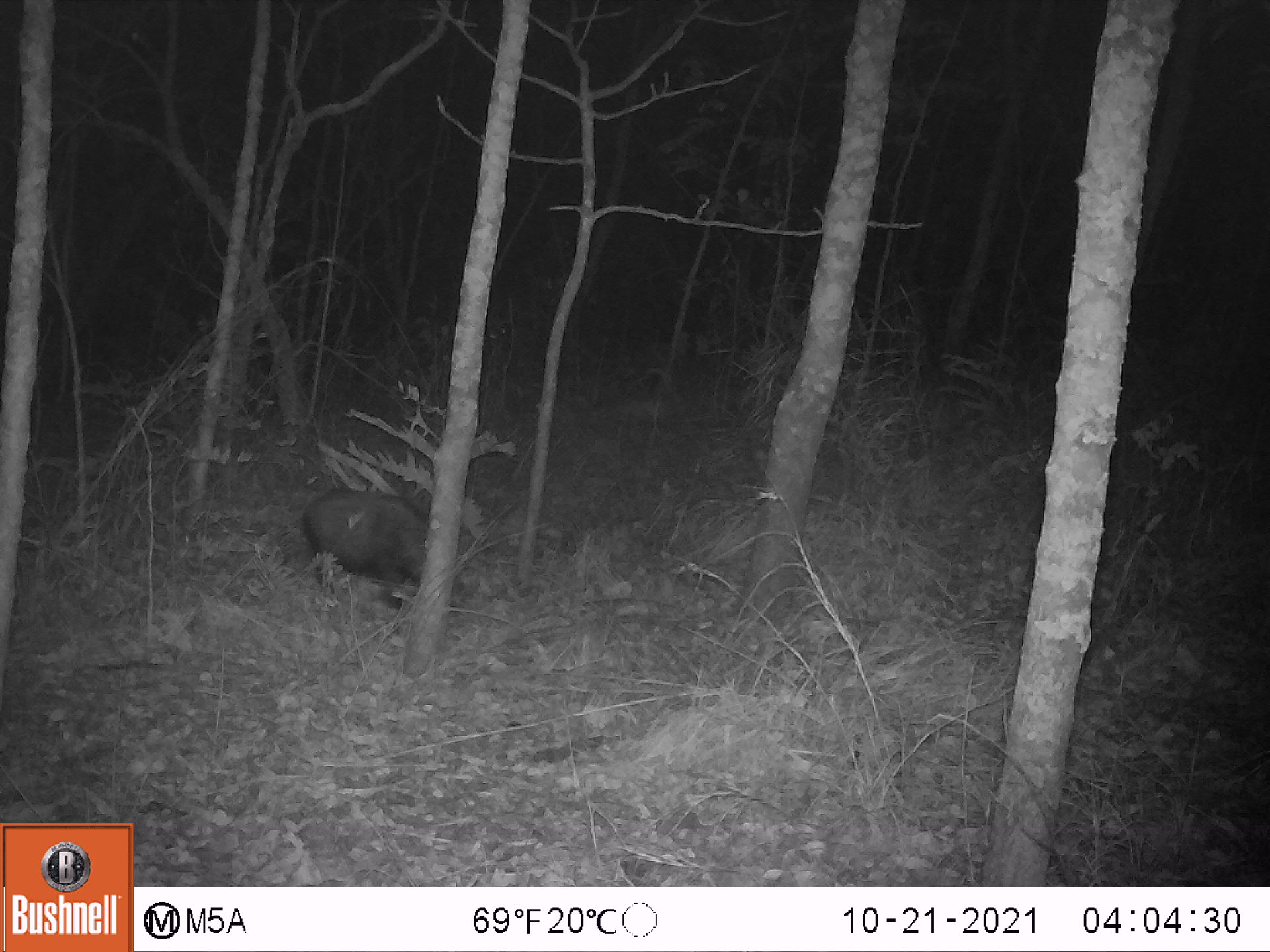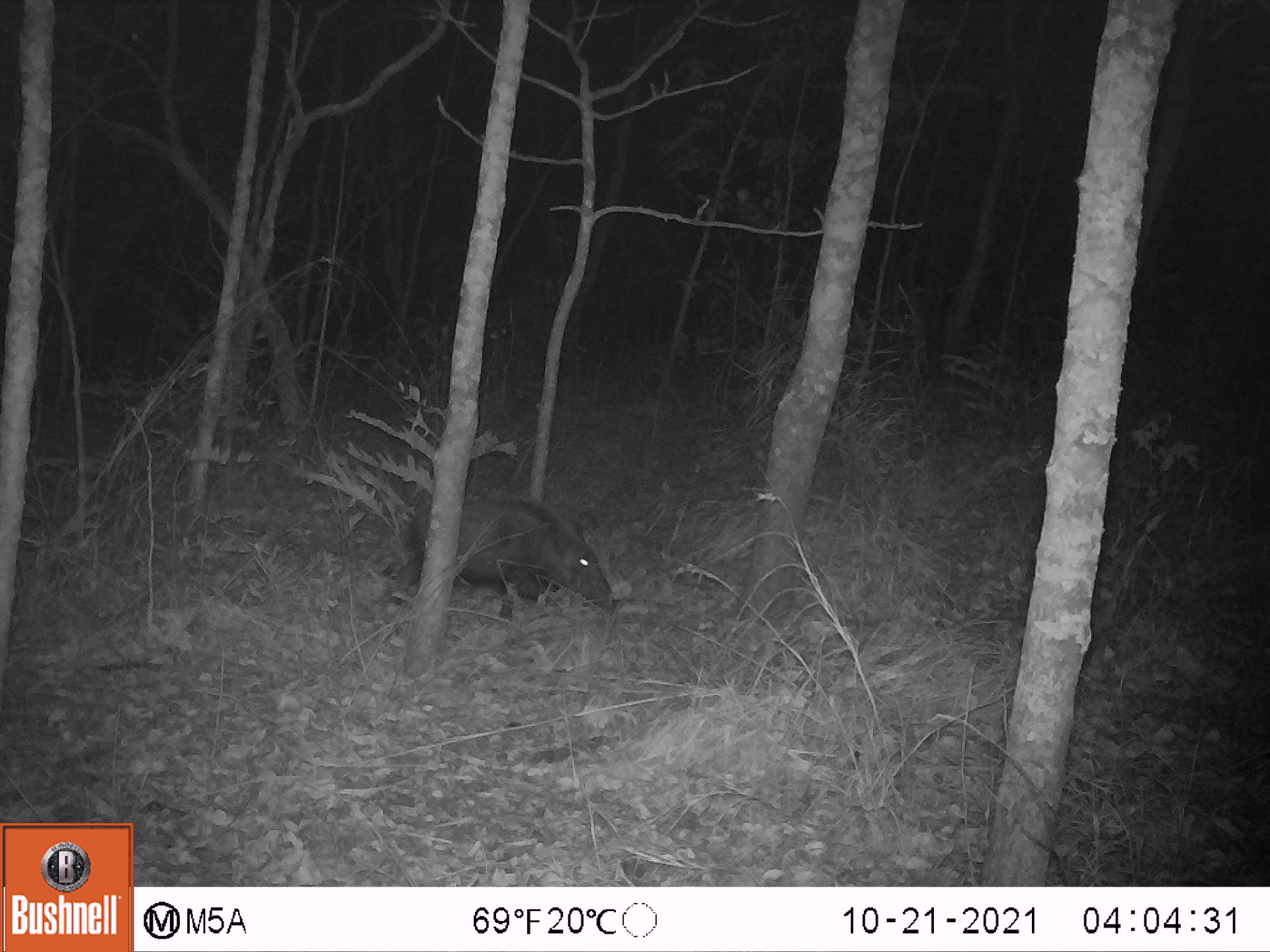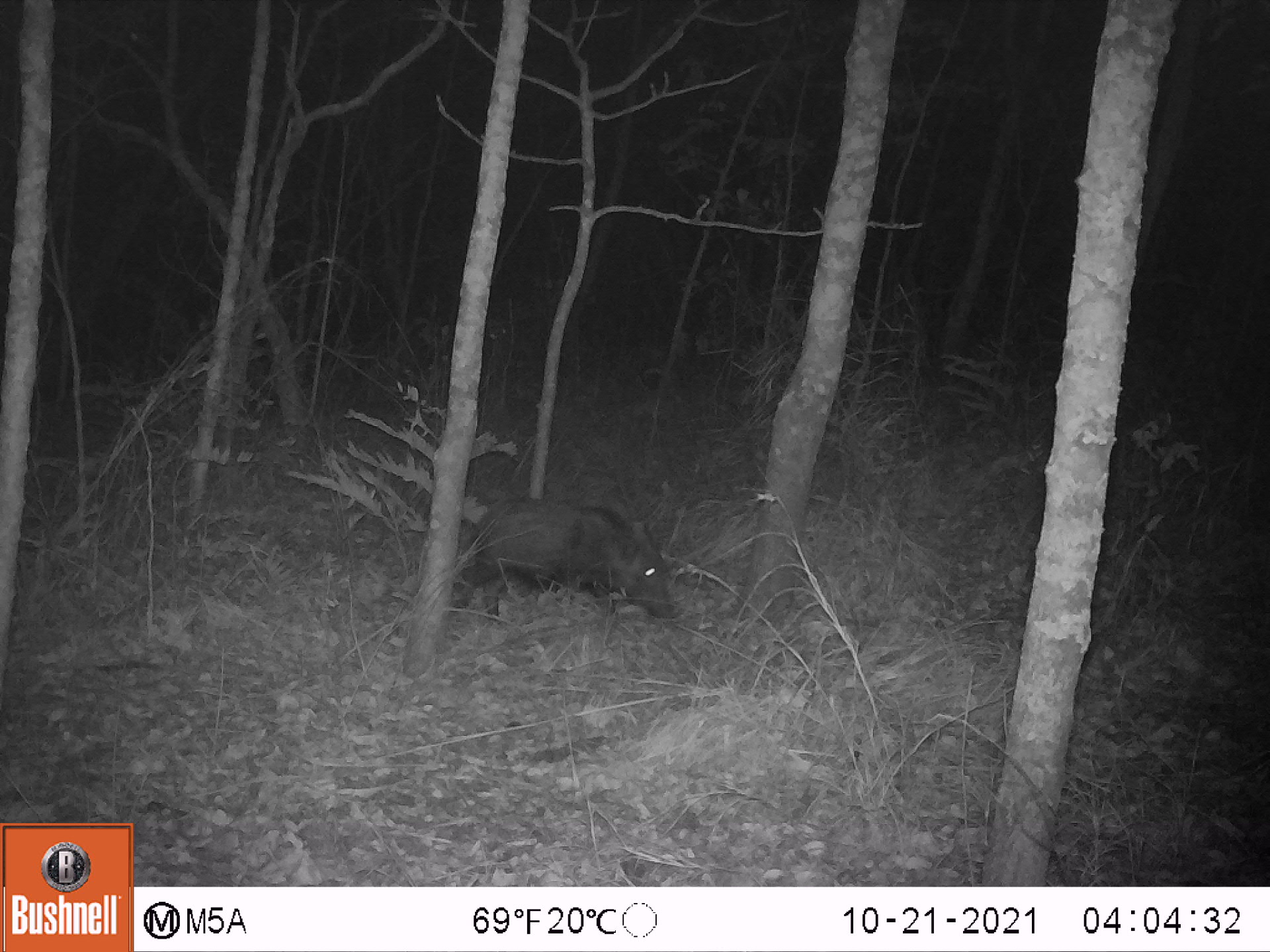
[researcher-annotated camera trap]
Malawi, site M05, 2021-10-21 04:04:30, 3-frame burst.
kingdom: Animalia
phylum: Chordata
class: Mammalia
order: Artiodactyla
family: Suidae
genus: Potamochoerus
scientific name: Potamochoerus larvatus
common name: bushpig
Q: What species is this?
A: Bushpig (Potamochoerus larvatus).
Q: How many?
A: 1.